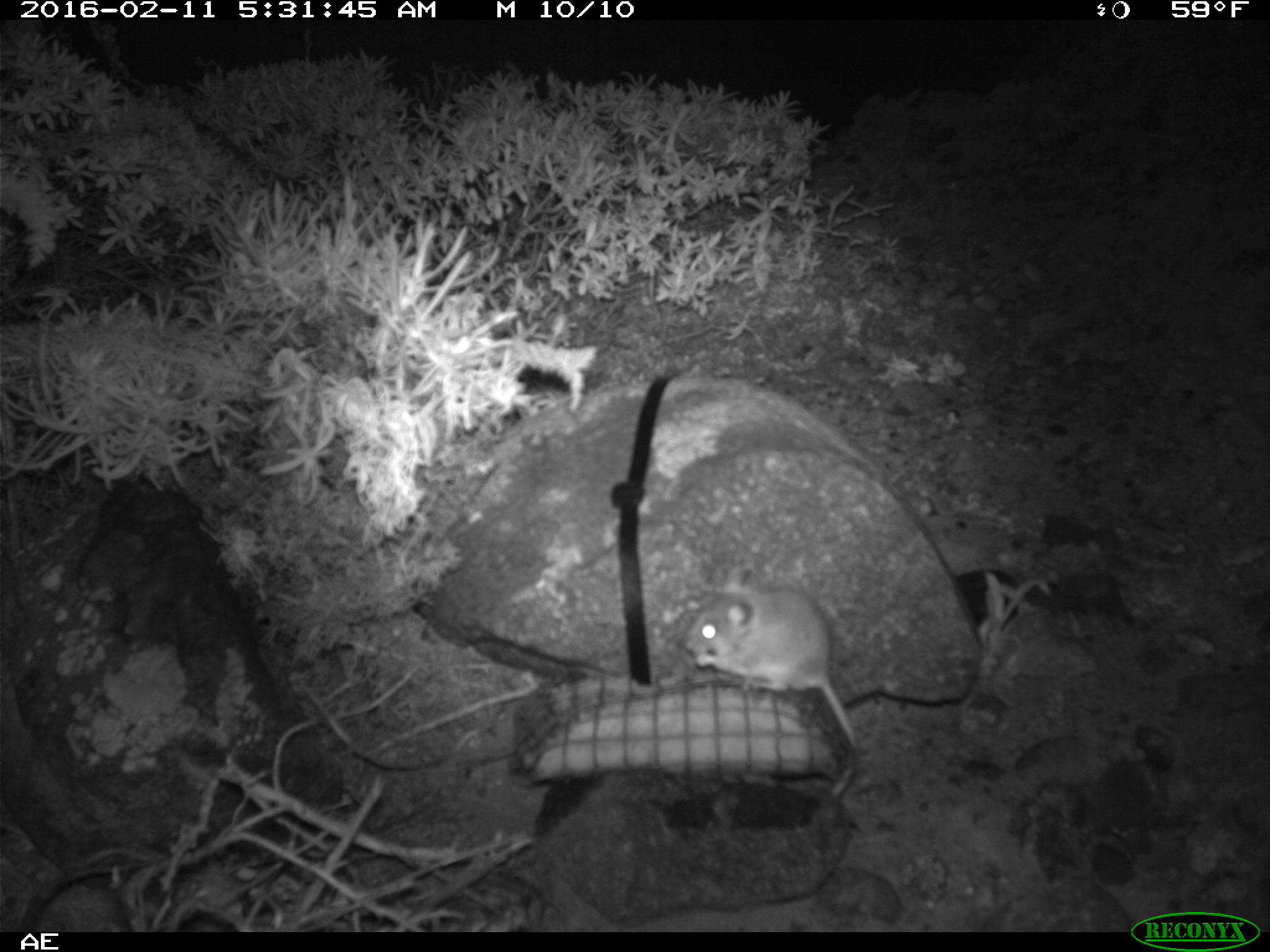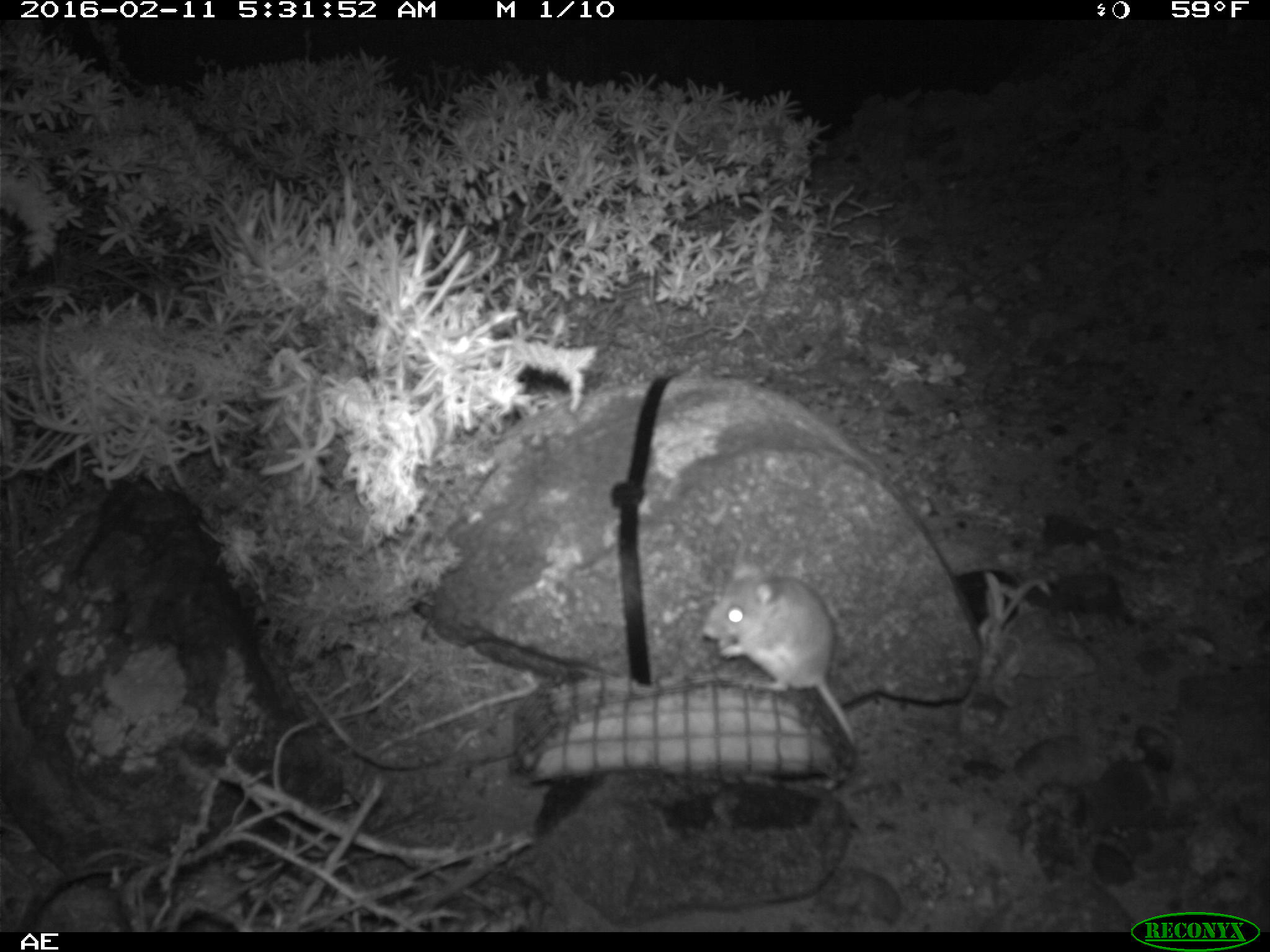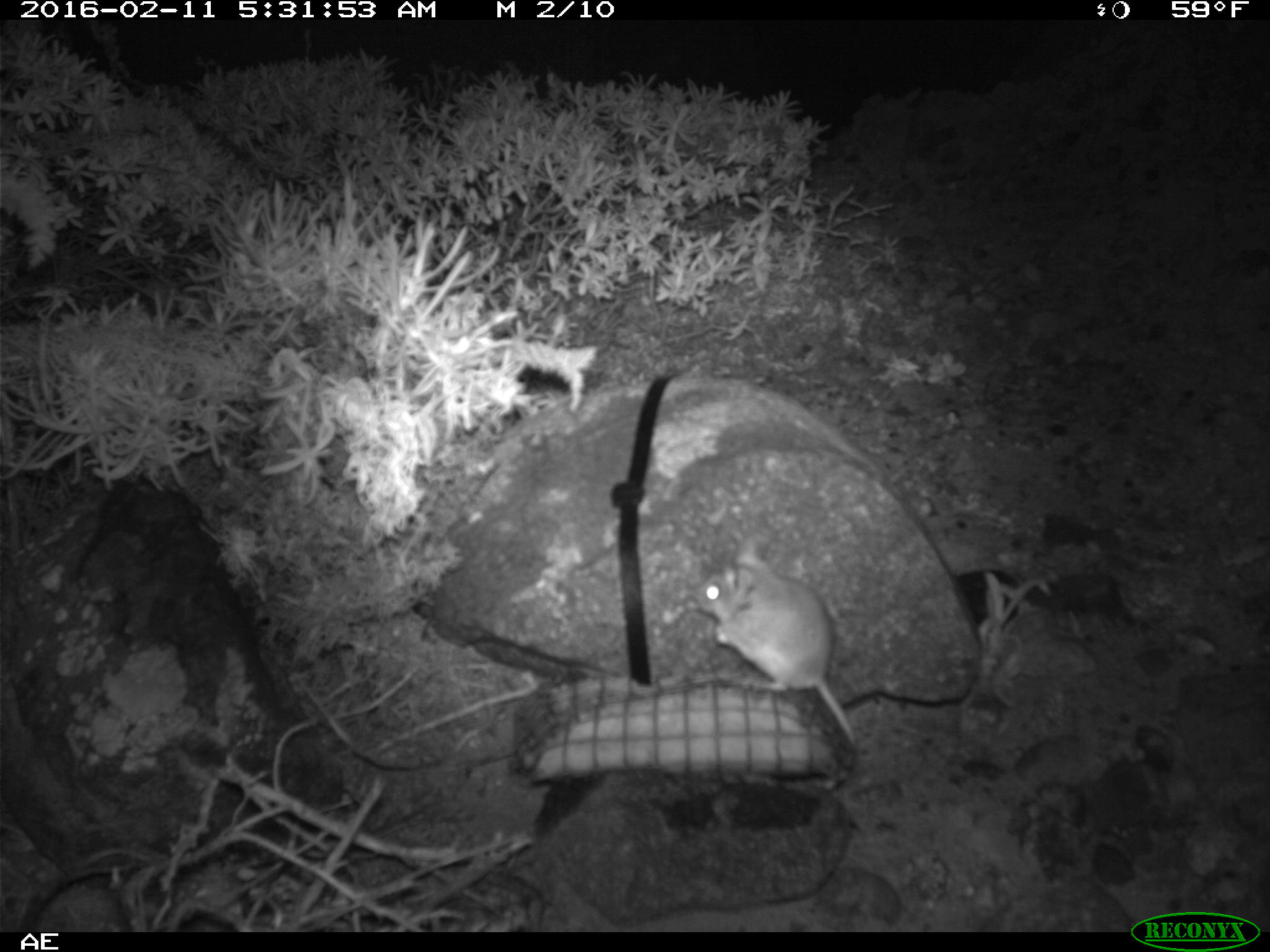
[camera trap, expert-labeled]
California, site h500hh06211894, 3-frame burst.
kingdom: Animalia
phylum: Chordata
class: Mammalia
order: Rodentia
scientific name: Rodentia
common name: rodent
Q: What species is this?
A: Rodent (Rodentia).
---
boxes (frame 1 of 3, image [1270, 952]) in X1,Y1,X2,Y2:
rodent: 683,569,857,799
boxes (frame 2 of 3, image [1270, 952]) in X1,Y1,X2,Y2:
rodent: 699,558,858,791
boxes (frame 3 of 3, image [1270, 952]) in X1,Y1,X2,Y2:
rodent: 693,535,857,745